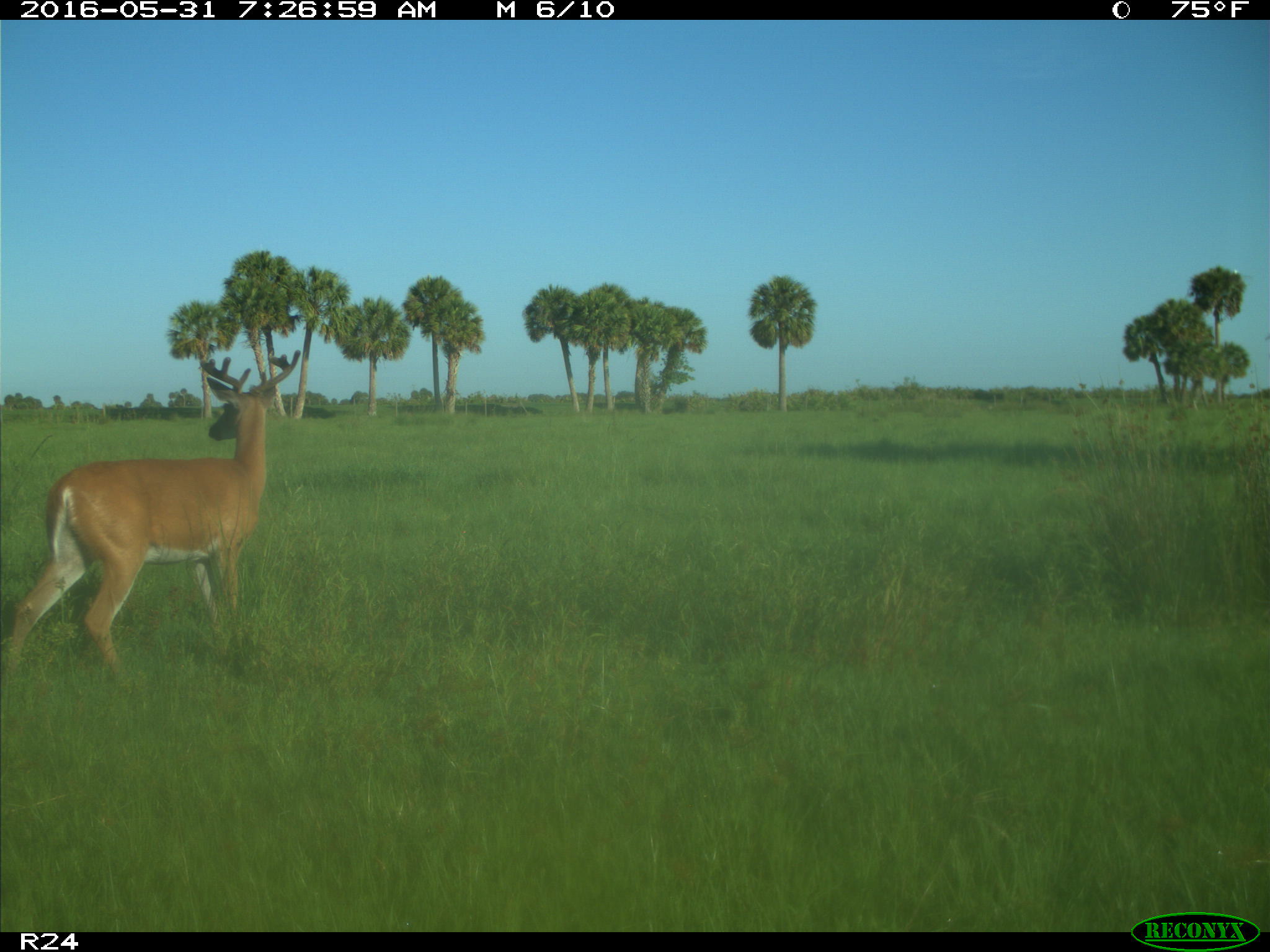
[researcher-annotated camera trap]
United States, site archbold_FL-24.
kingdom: Animalia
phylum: Chordata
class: Mammalia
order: Artiodactyla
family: Cervidae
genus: Odocoileus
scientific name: Odocoileus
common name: deer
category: unidentified deer